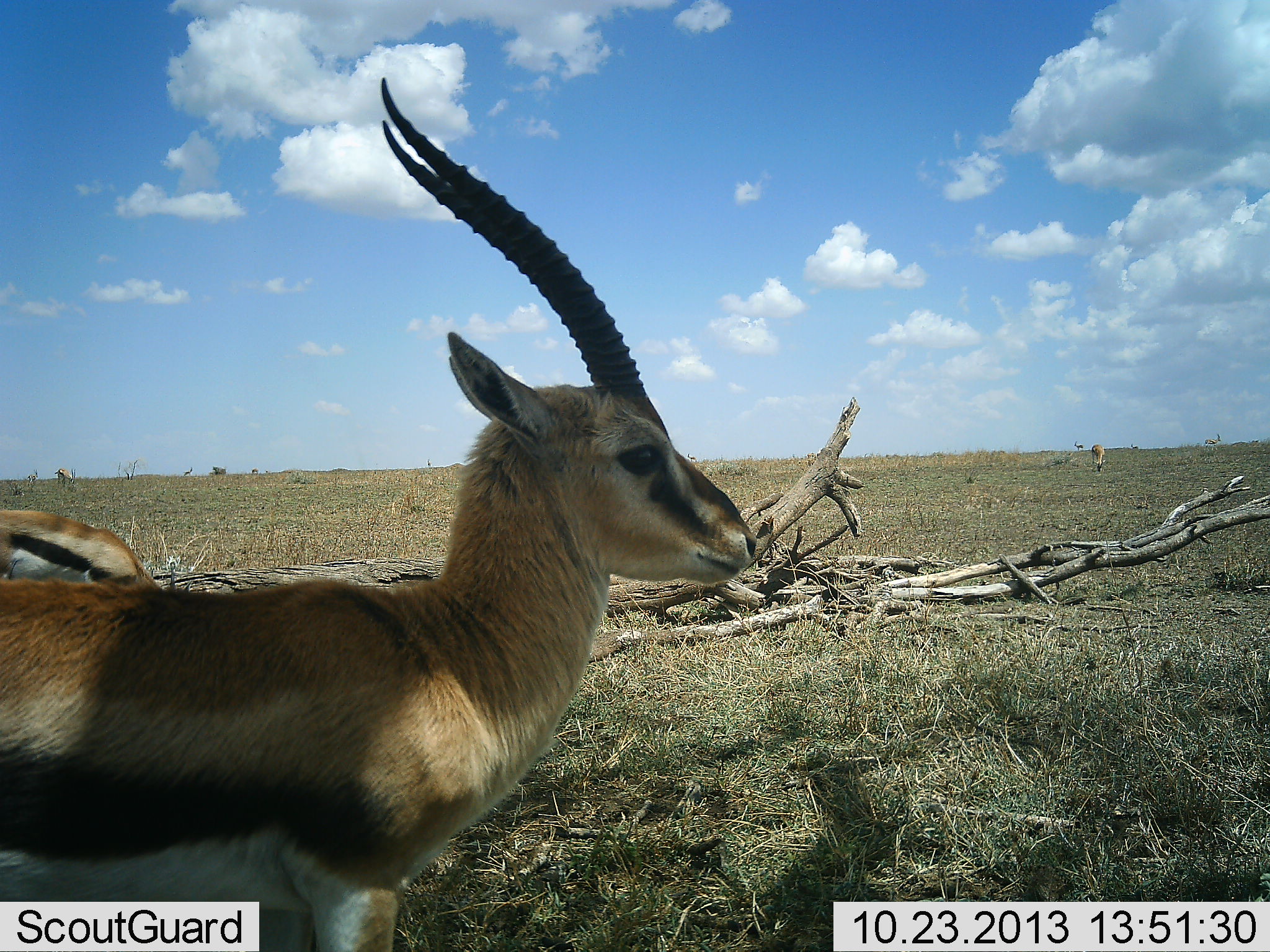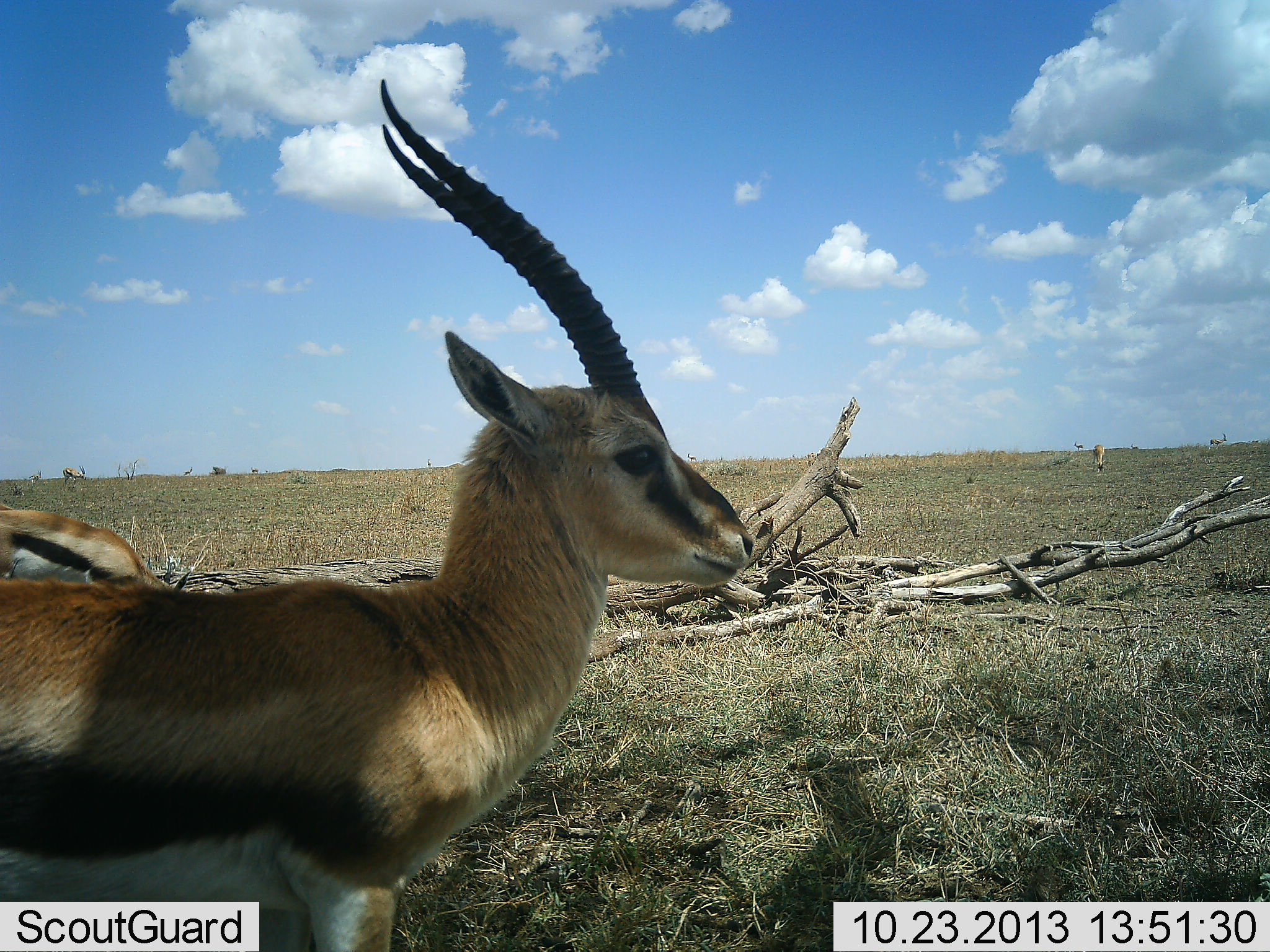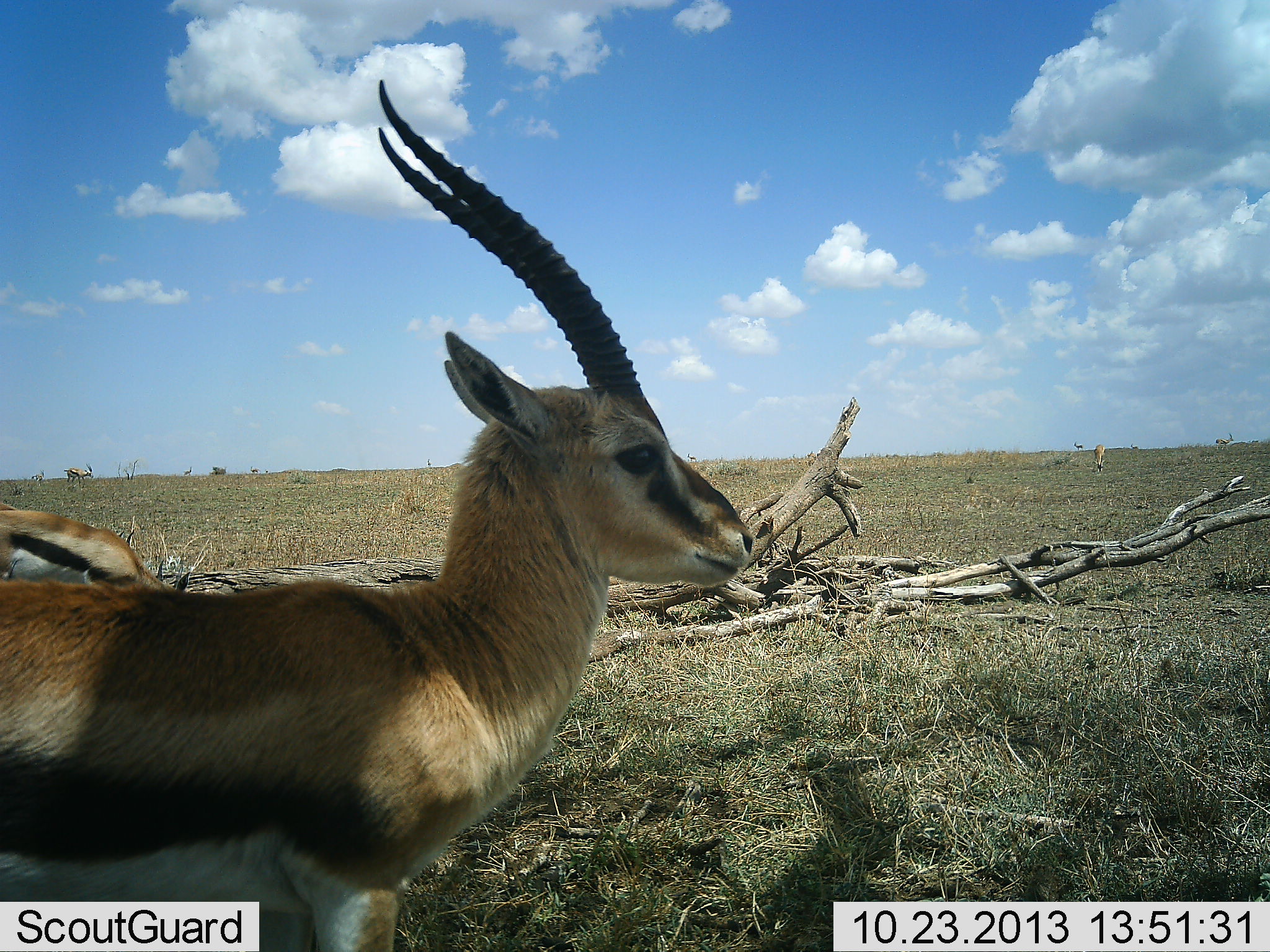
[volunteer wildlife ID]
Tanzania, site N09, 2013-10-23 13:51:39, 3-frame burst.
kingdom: Animalia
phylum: Chordata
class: Mammalia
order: Artiodactyla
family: Bovidae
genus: Eudorcas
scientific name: Eudorcas thomsonii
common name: thomson's gazelle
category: gazellethomsons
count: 5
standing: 90%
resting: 0%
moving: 70%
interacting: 0%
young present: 0%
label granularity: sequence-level